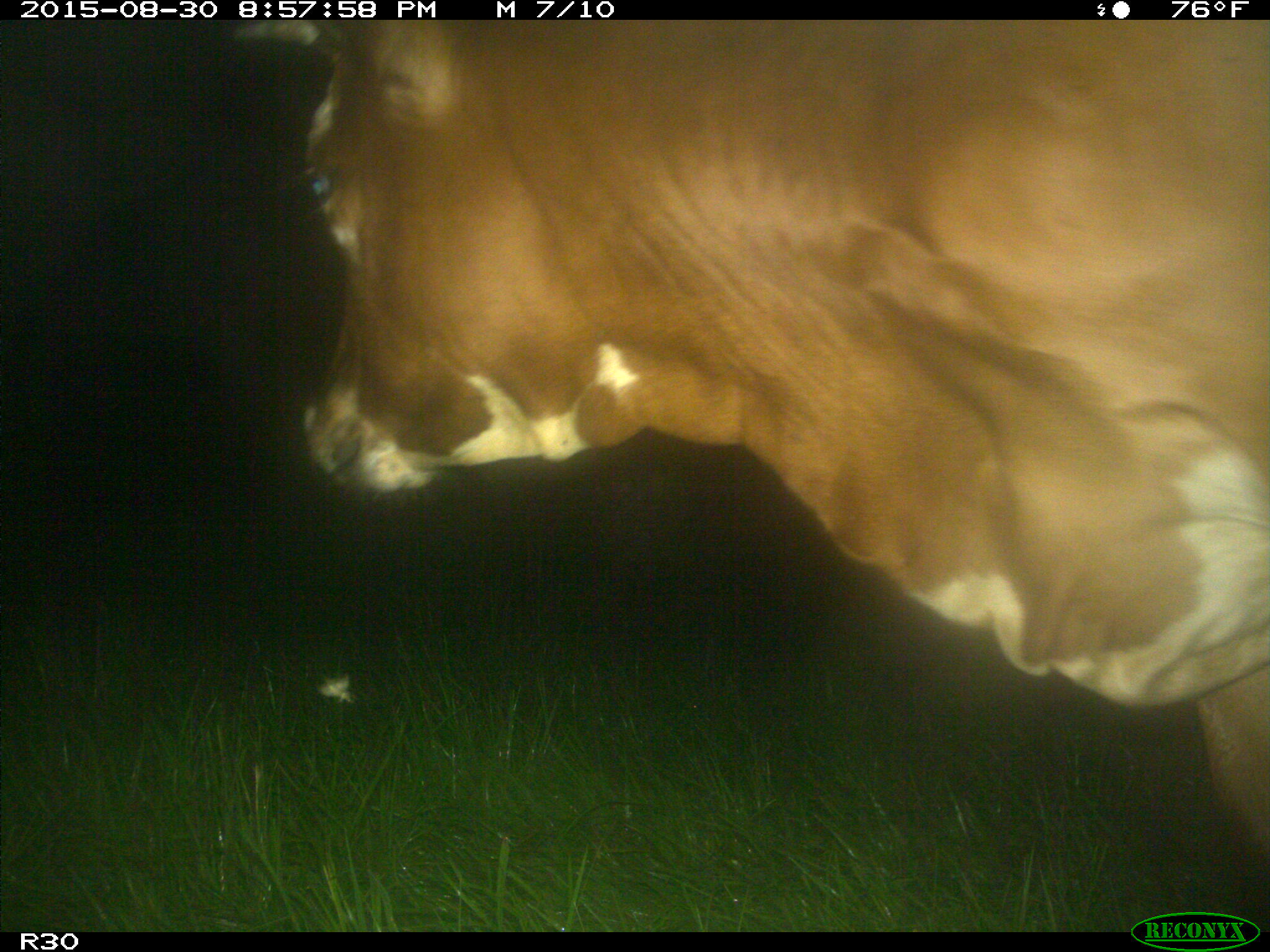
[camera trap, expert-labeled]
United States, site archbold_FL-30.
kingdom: Animalia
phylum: Chordata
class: Mammalia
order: Artiodactyla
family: Bovidae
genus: Bos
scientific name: Bos taurus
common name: domestic cow